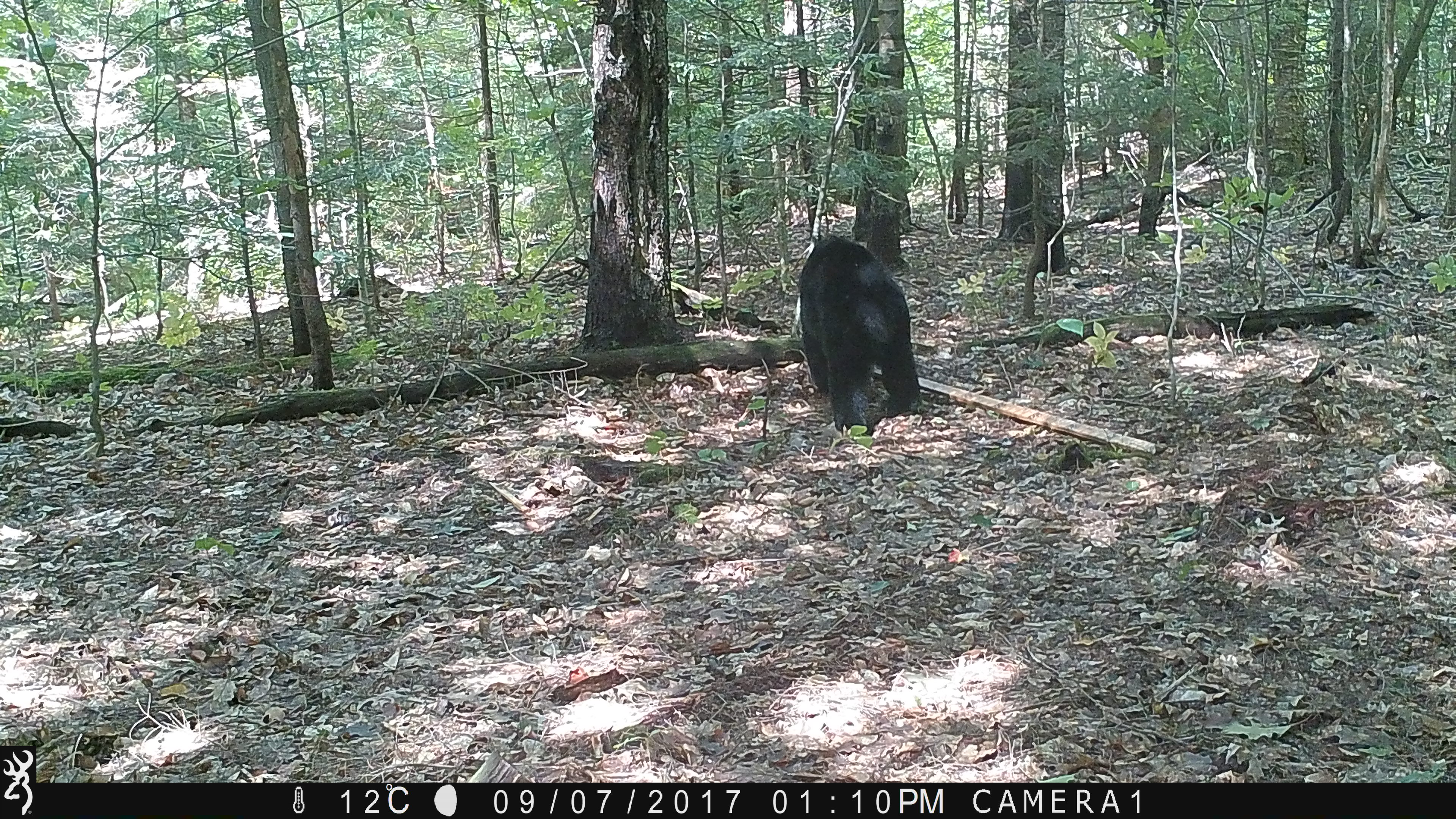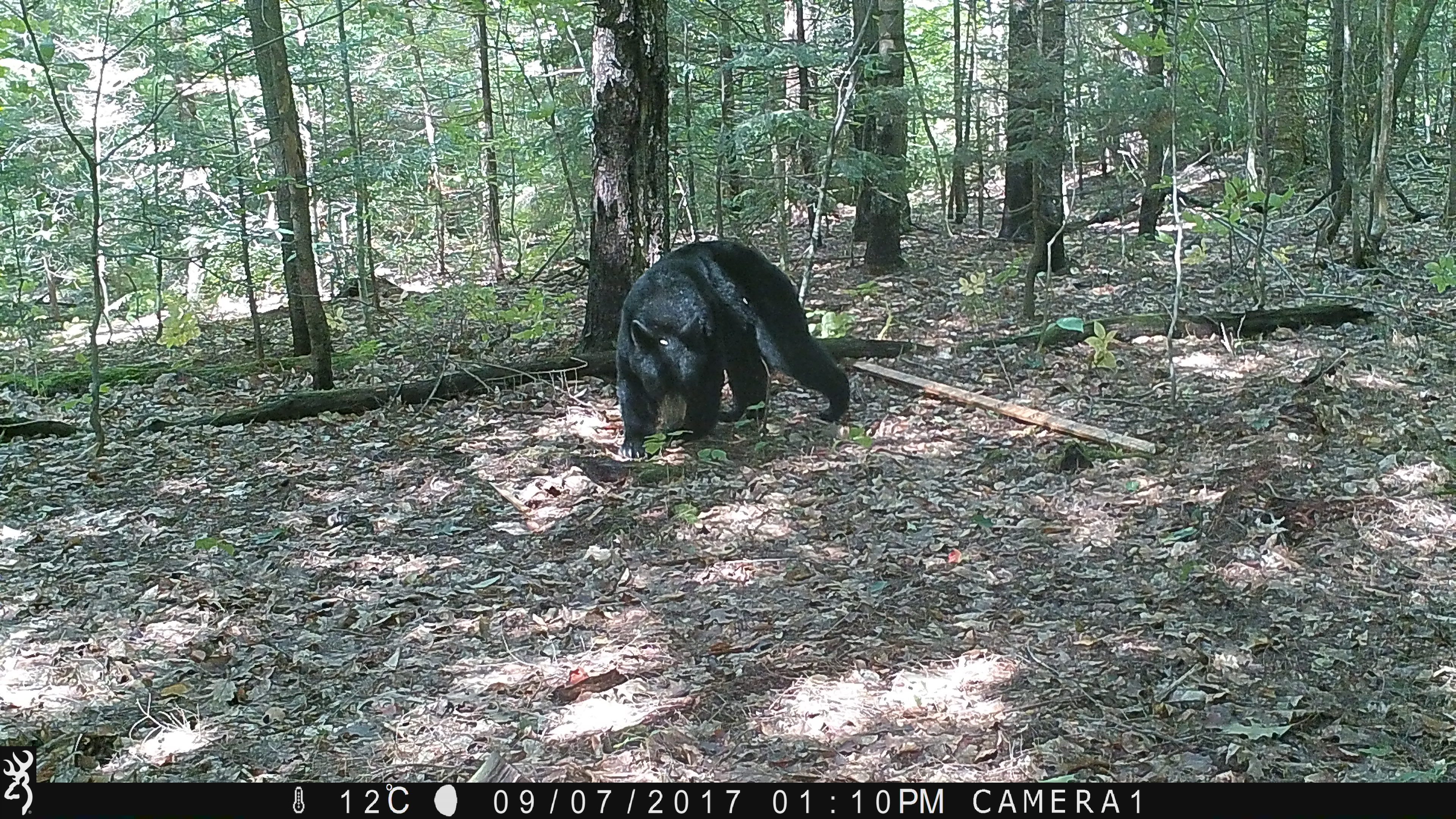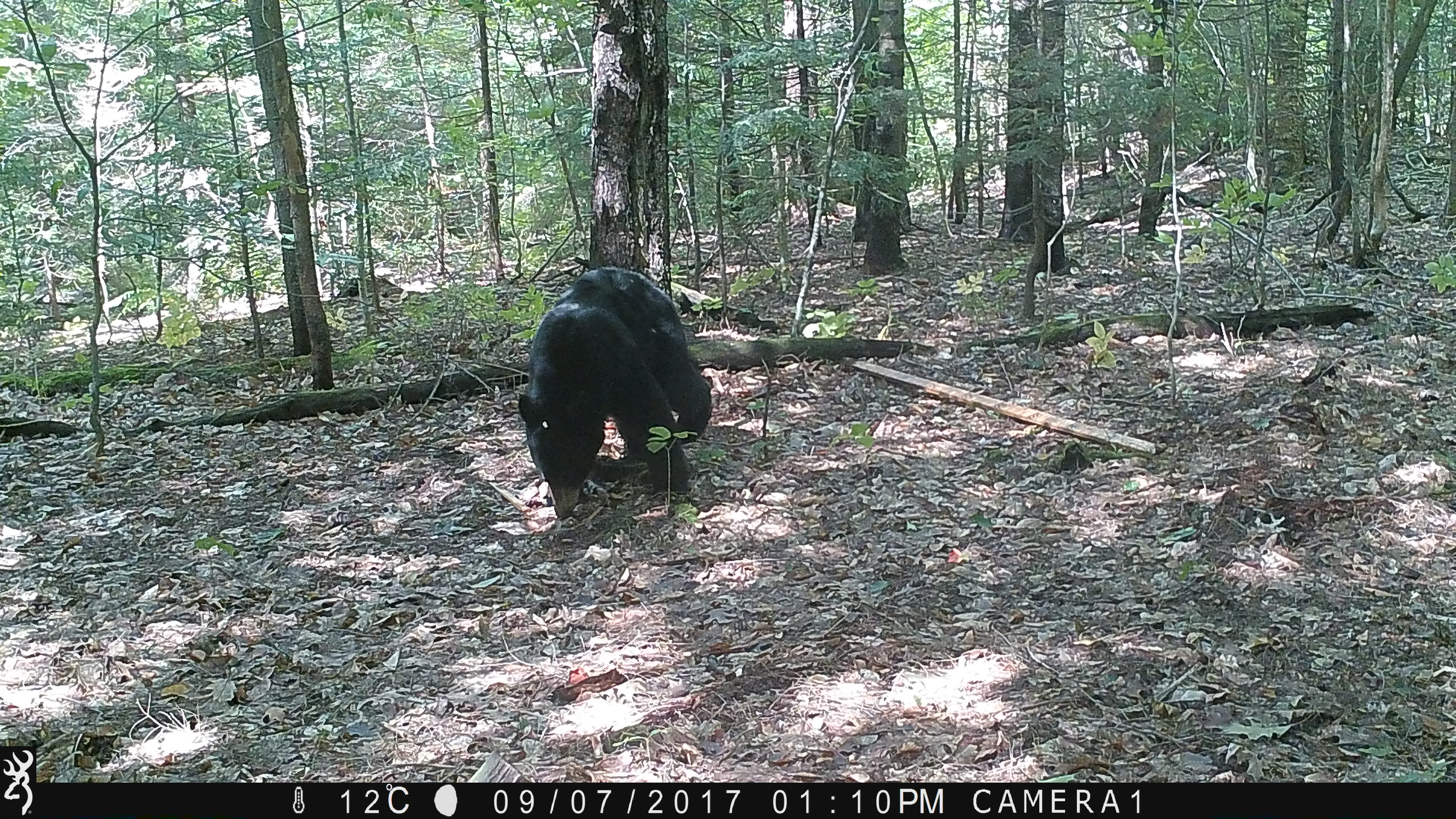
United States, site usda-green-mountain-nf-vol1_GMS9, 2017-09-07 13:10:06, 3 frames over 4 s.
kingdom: Animalia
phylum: Chordata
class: Mammalia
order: Carnivora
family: Ursidae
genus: Ursus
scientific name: Ursus americanus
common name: black bear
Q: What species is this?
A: Black bear (Ursus americanus).